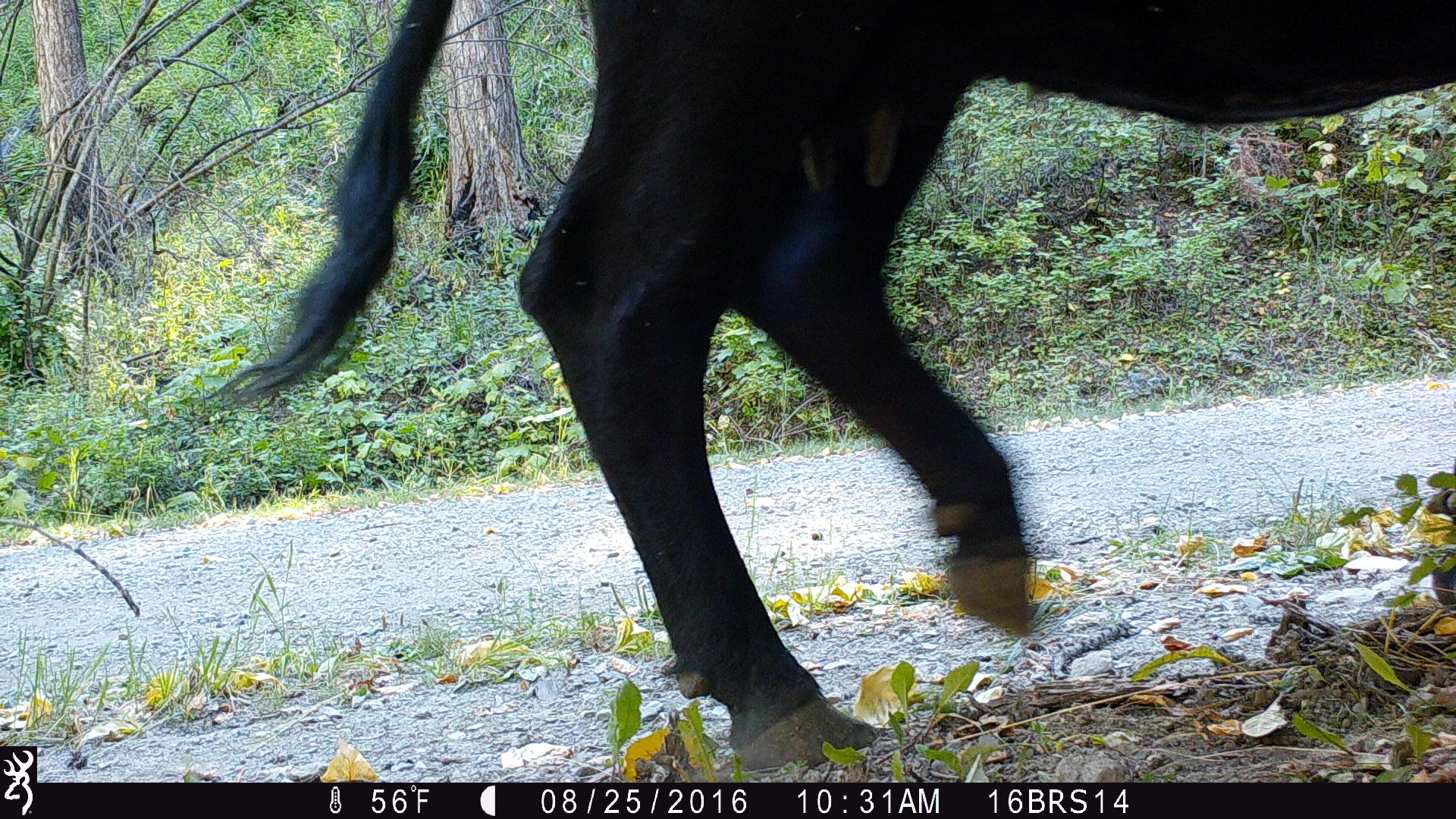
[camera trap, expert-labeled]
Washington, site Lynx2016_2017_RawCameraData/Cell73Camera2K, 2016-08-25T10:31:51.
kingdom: Animalia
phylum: Chordata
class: Mammalia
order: Artiodactyla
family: Bovidae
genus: Bos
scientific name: Bos taurus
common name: domestic cattle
Domestic cattle (Bos taurus). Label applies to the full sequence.